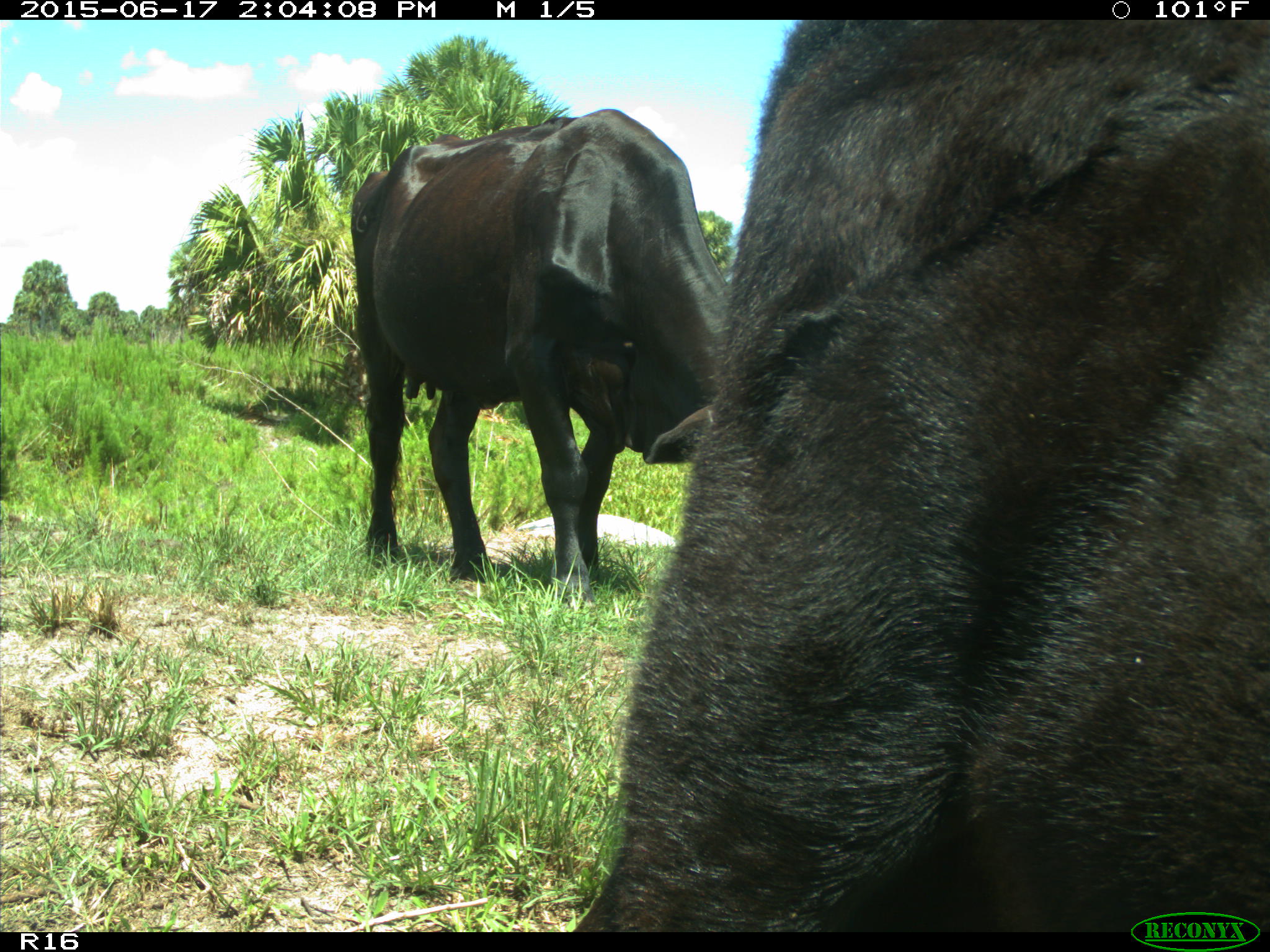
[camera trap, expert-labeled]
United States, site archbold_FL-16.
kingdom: Animalia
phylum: Chordata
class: Mammalia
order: Artiodactyla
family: Bovidae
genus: Bos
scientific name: Bos taurus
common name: domestic cow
Bos taurus (domestic cow).